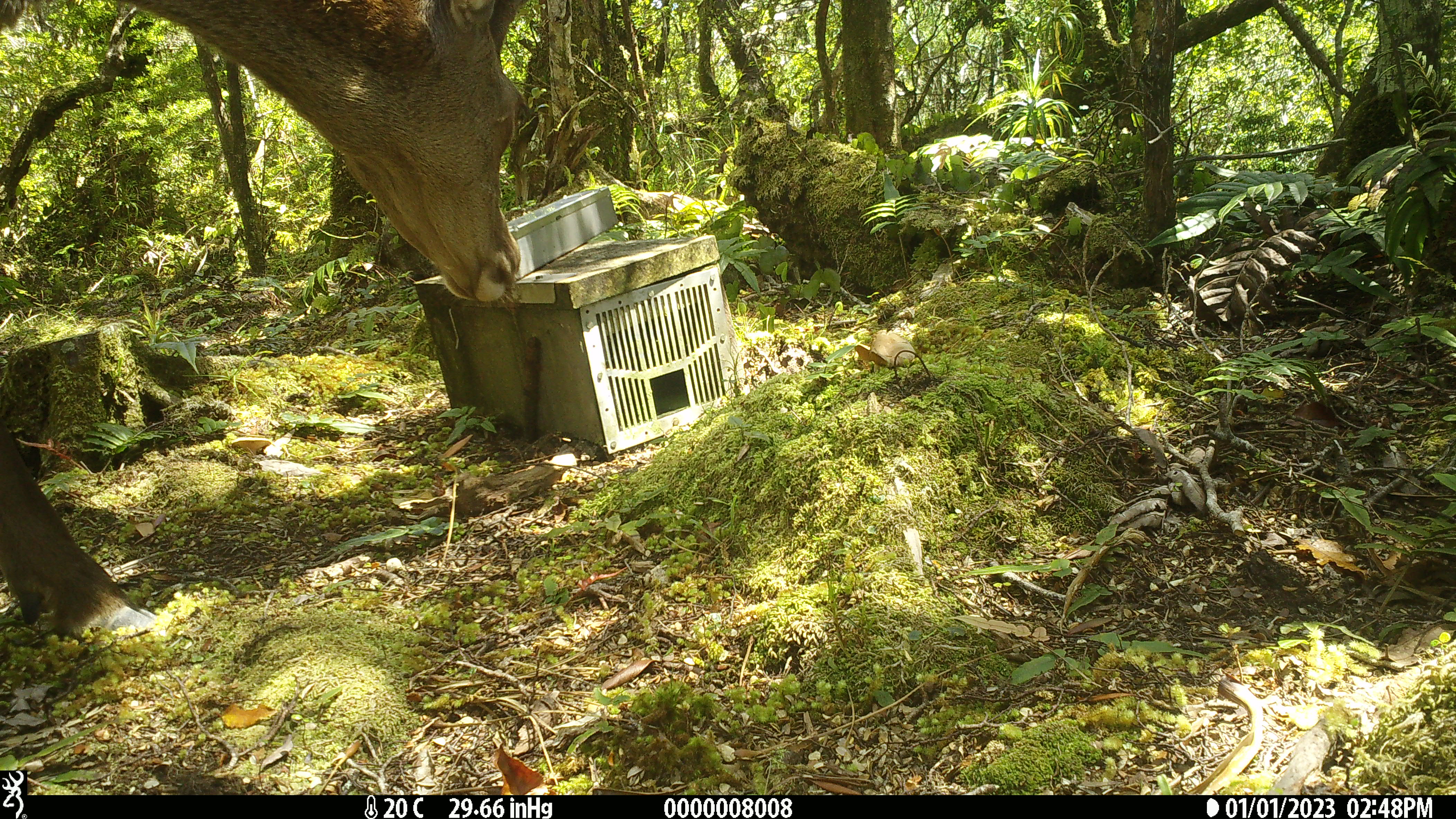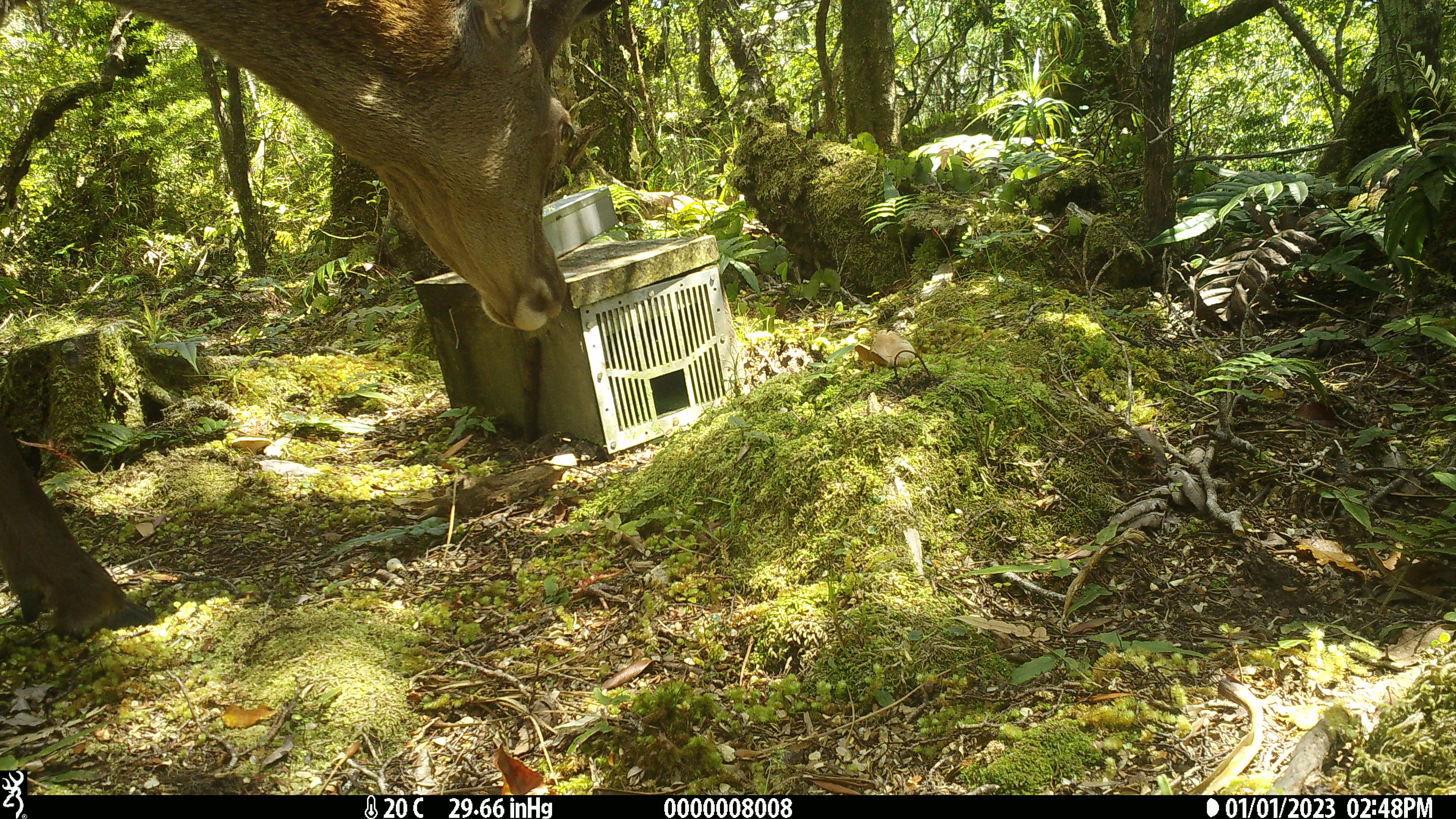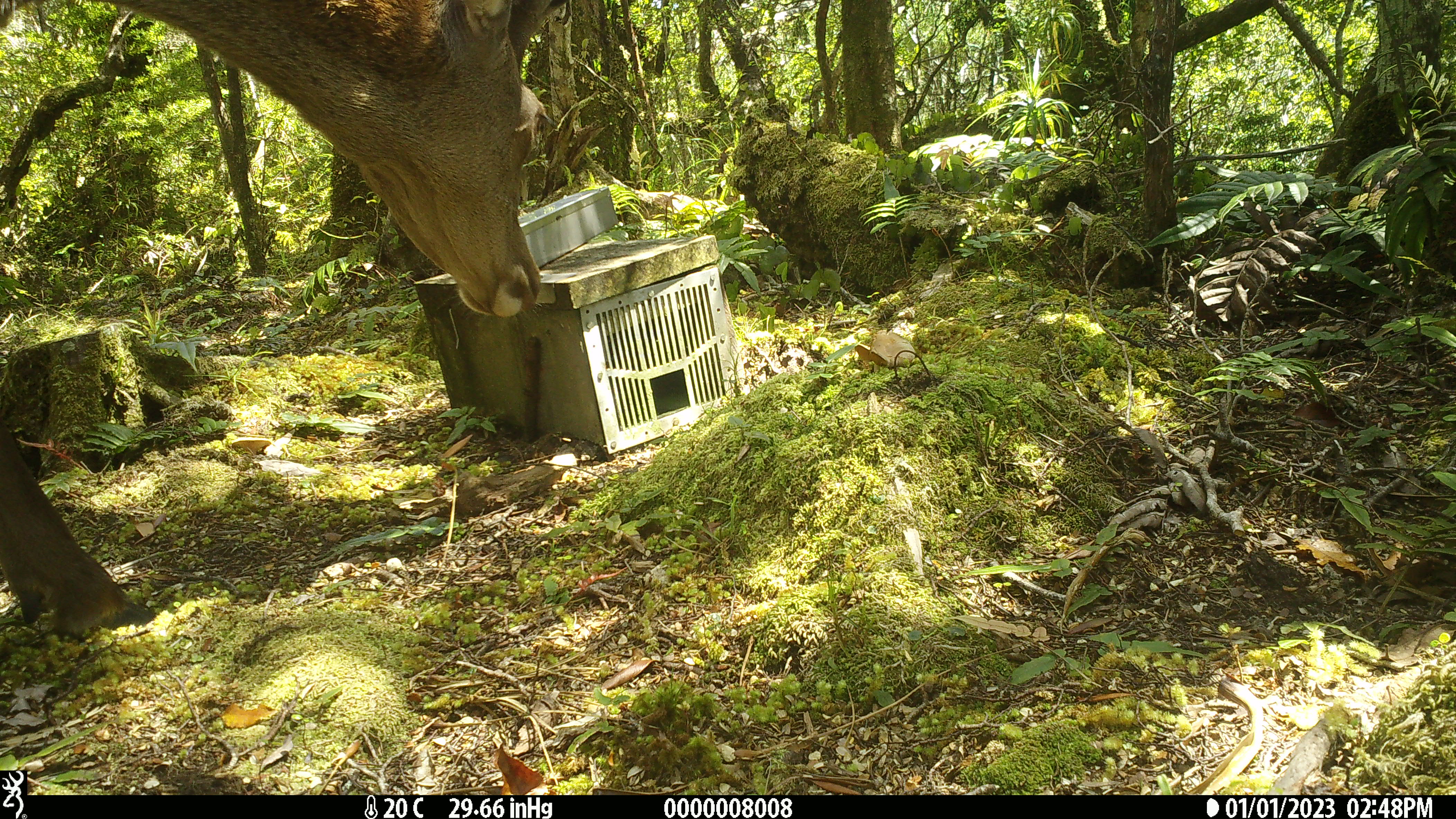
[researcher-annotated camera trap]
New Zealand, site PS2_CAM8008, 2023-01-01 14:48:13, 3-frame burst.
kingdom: Animalia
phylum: Chordata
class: Mammalia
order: Artiodactyla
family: Cervidae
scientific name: Cervidae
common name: deer